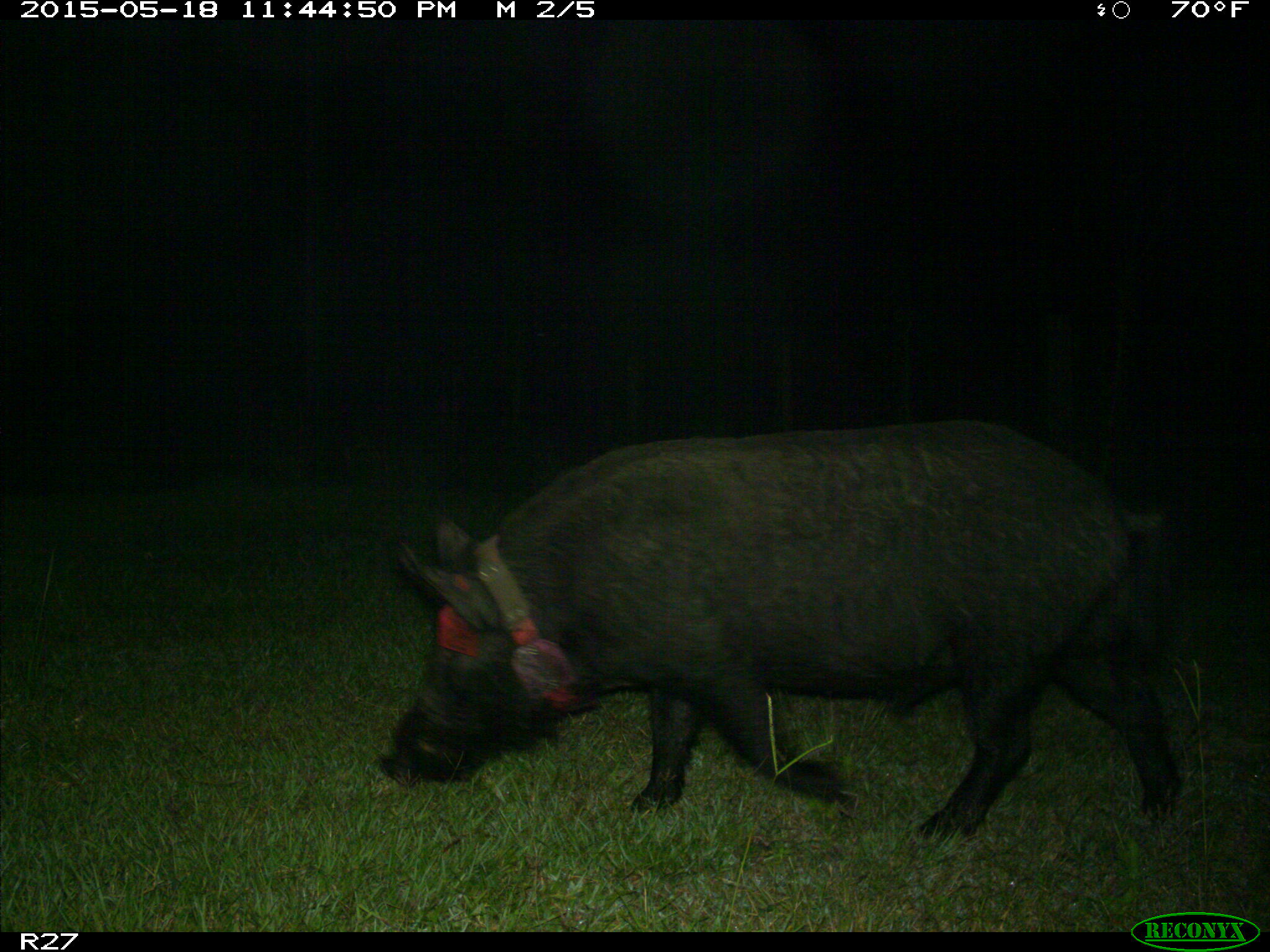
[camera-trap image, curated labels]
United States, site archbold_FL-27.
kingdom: Animalia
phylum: Chordata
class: Mammalia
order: Artiodactyla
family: Suidae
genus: Sus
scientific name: Sus scrofa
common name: wild boar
Sus scrofa (wild boar).